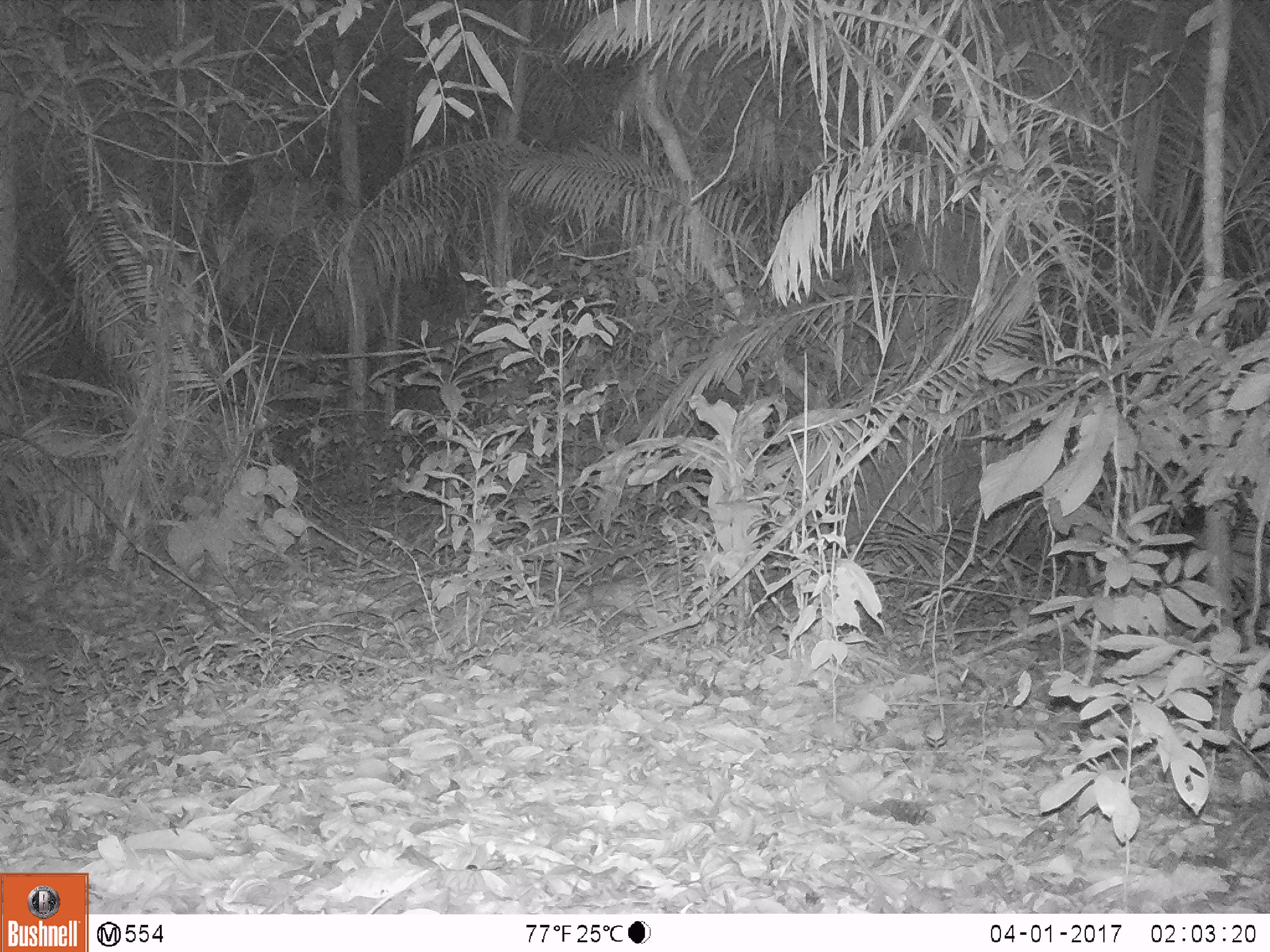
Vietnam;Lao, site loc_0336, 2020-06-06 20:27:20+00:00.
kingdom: Animalia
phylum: Chordata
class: Mammalia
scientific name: Mammalia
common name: mammal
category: unidentified small mammal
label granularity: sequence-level